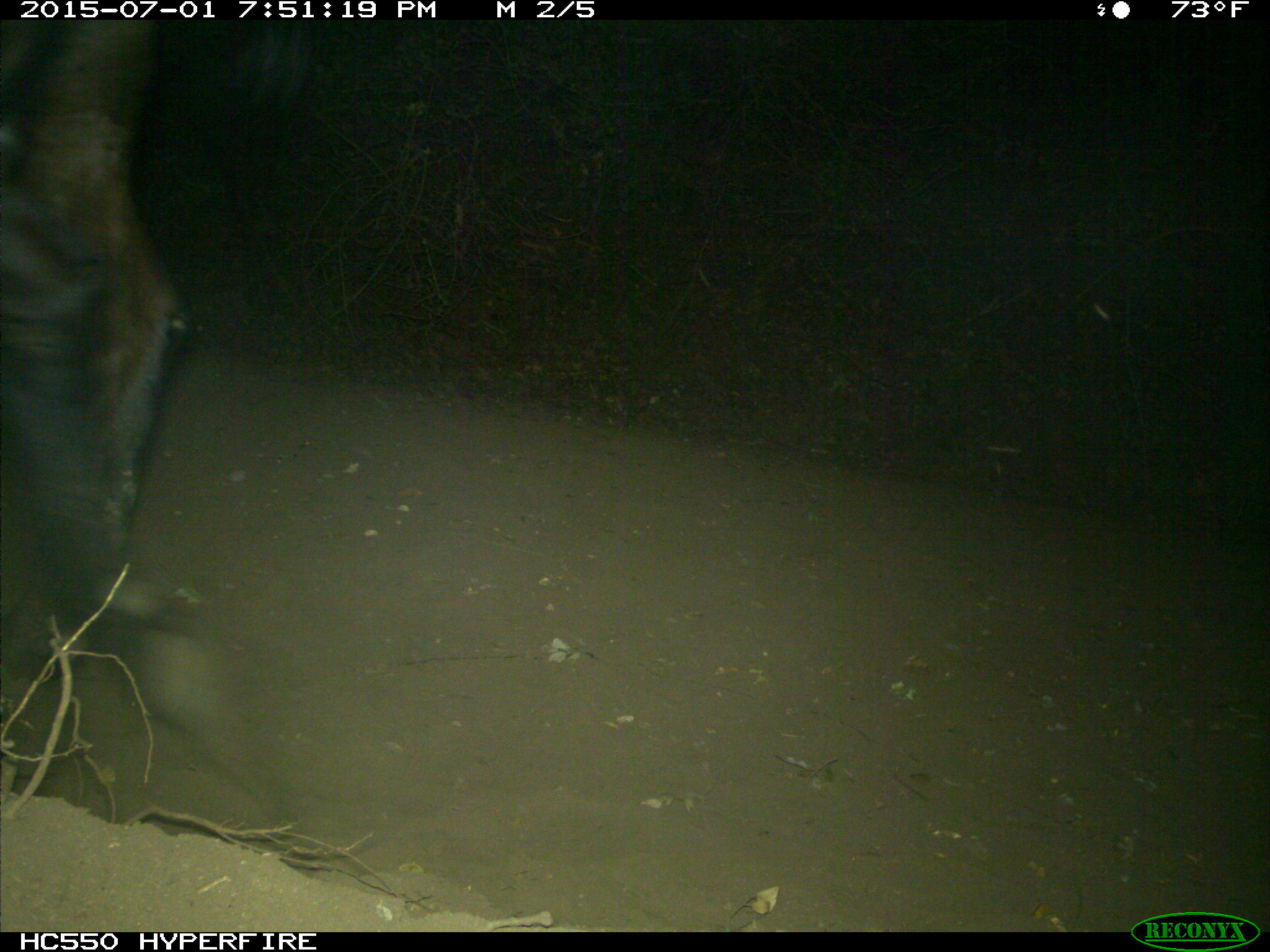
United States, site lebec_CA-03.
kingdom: Animalia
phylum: Chordata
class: Mammalia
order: Artiodactyla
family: Bovidae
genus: Bos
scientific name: Bos taurus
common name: domestic cow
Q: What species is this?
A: Bos taurus (domestic cow).